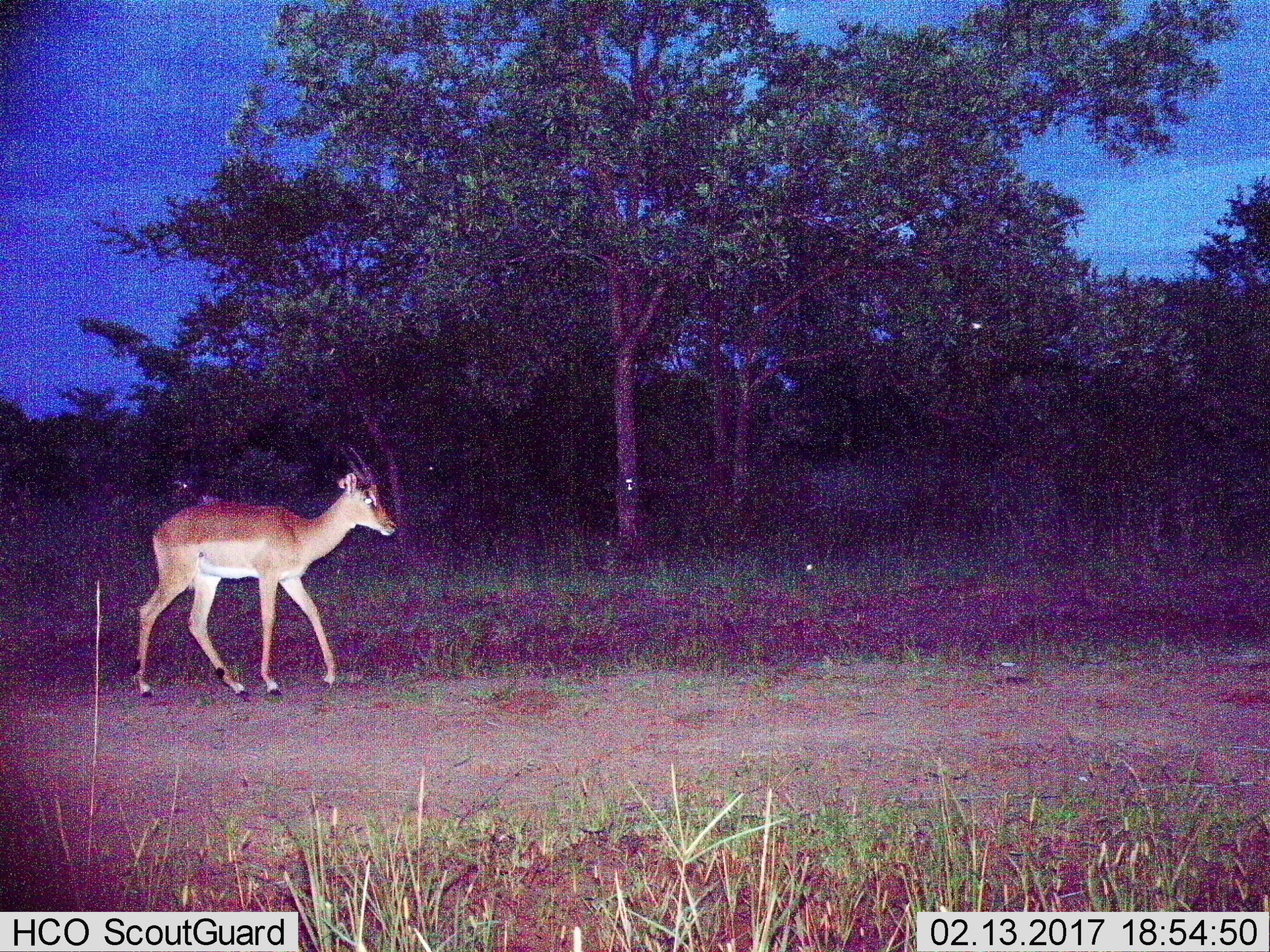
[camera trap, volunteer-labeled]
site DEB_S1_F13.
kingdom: Animalia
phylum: Chordata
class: Mammalia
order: Artiodactyla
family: Bovidae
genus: Aepyceros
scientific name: Aepyceros melampus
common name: impala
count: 1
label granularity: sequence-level